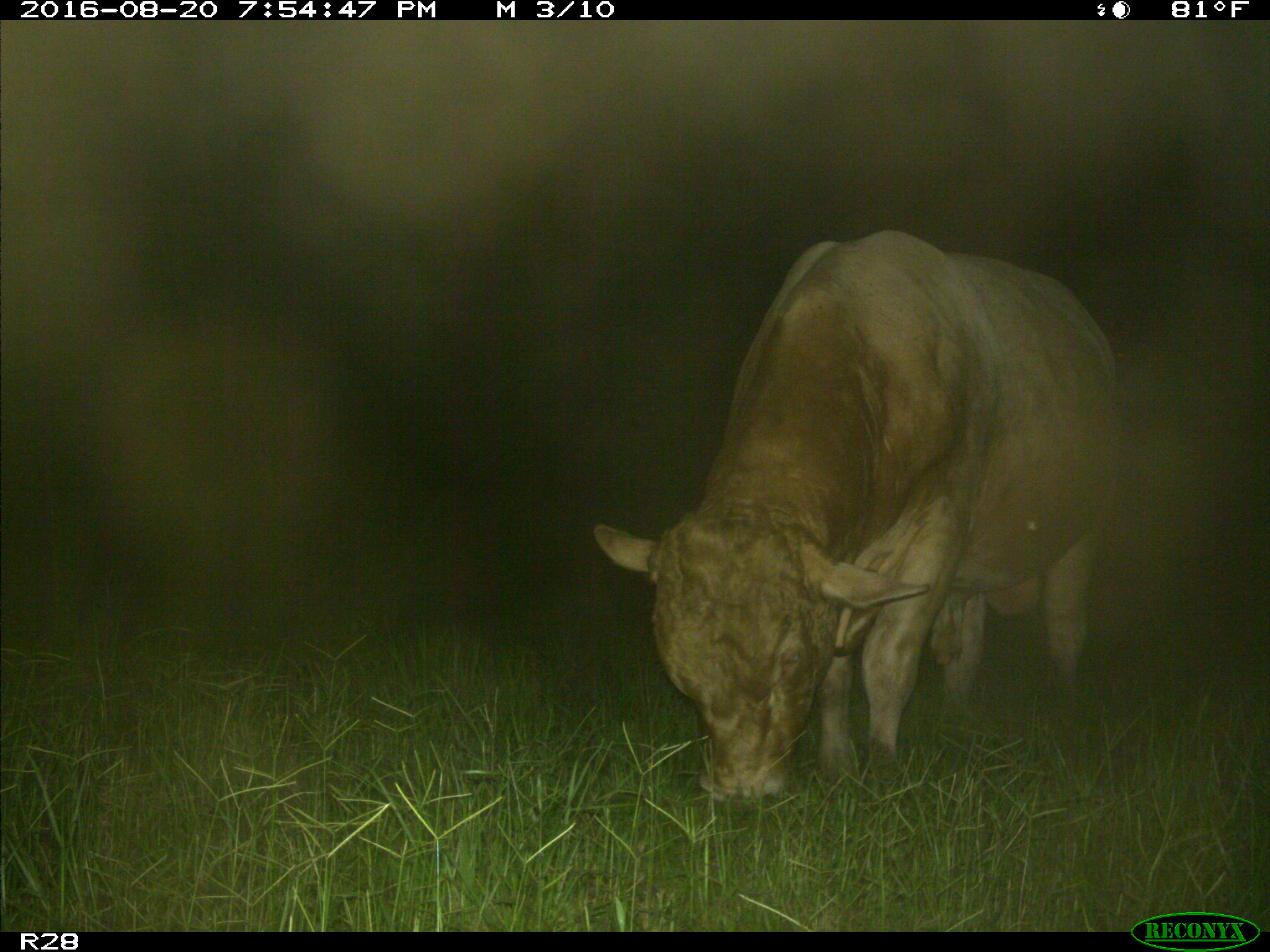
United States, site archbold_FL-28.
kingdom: Animalia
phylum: Chordata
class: Mammalia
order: Artiodactyla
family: Bovidae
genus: Bos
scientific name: Bos taurus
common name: domestic cow